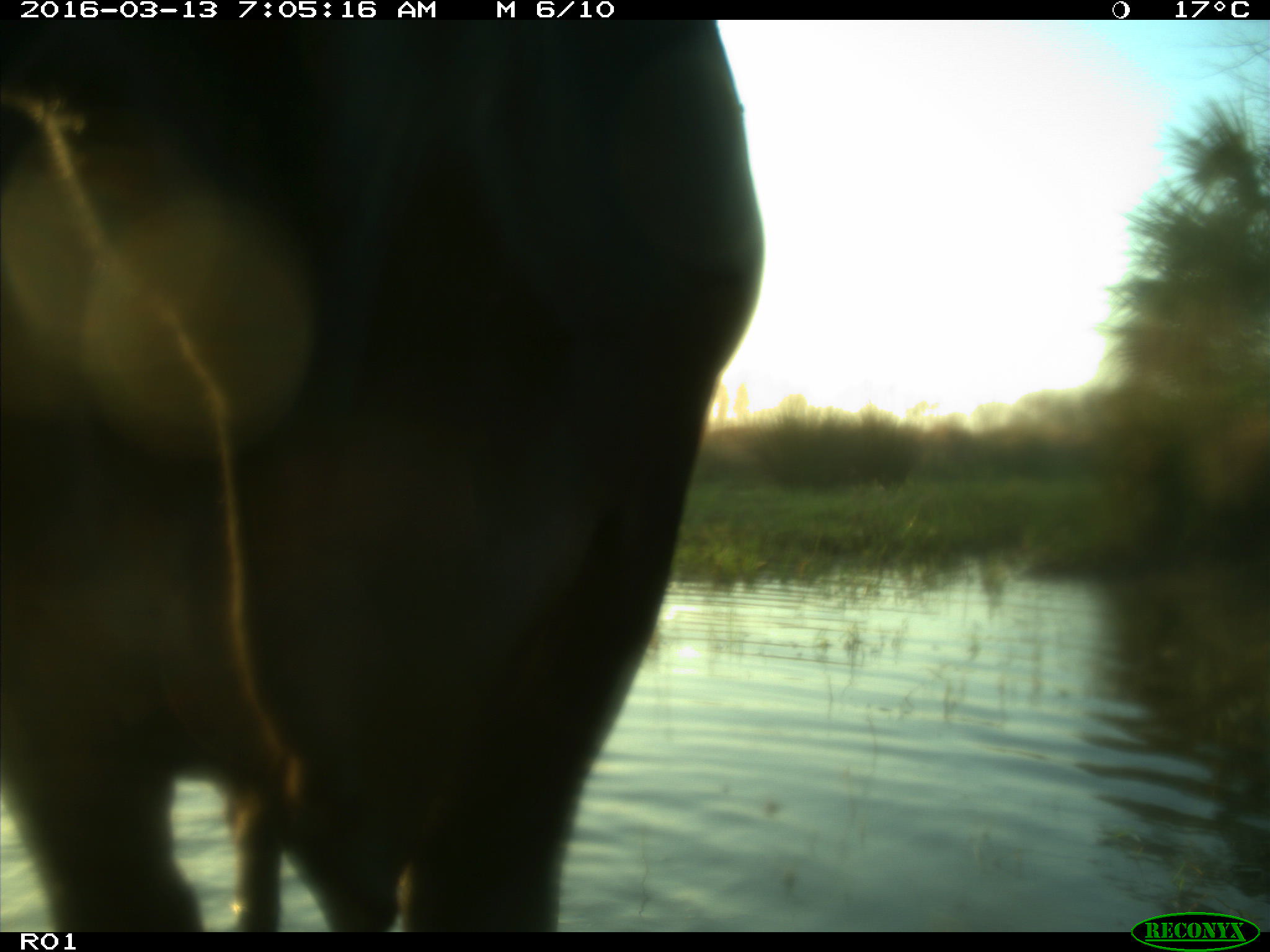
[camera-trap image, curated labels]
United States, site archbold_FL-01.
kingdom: Animalia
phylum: Chordata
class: Mammalia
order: Artiodactyla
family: Bovidae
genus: Bos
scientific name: Bos taurus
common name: domestic cow